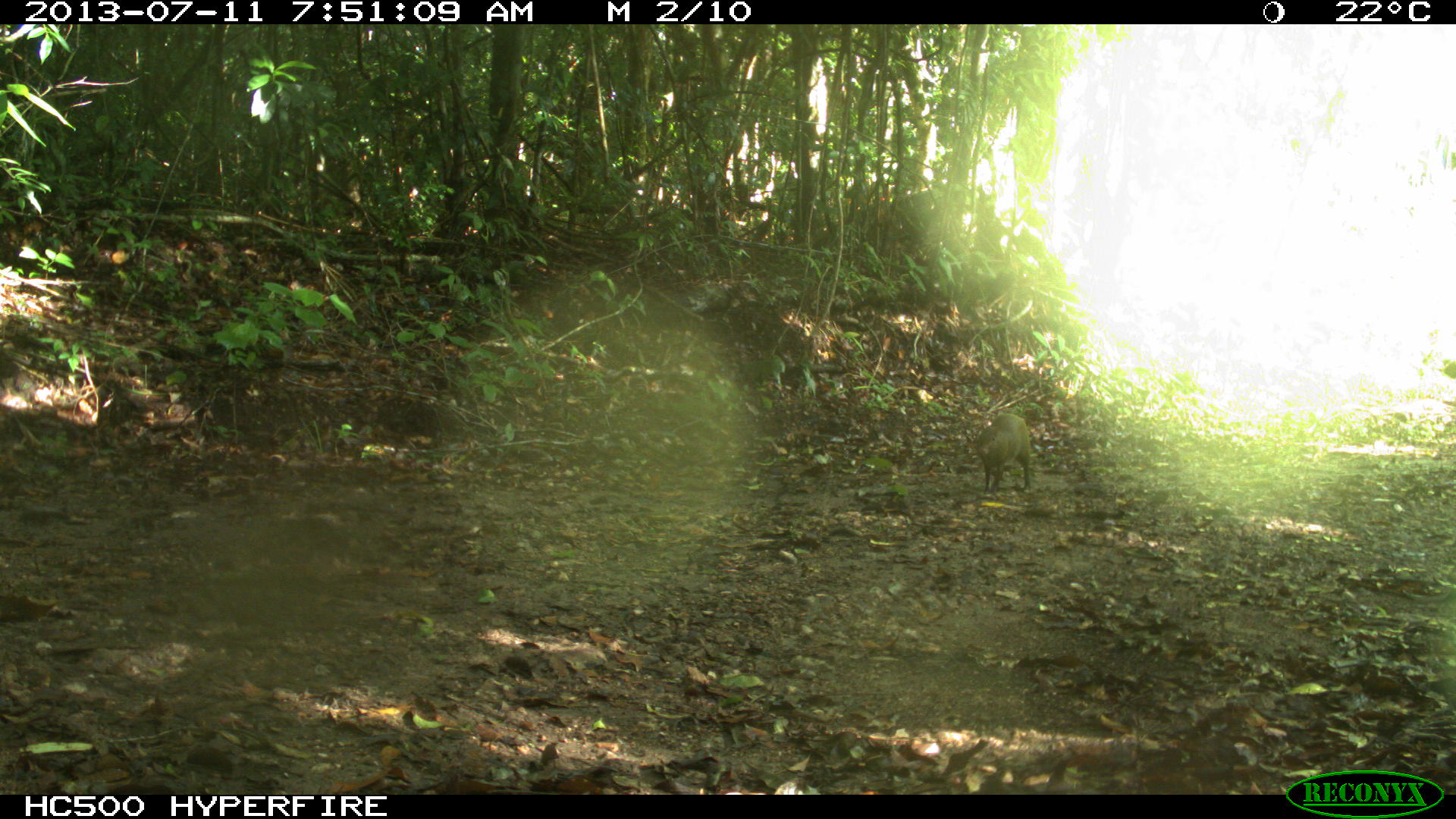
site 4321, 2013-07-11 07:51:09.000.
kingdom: Animalia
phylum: Chordata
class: Mammalia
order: Rodentia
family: Dasyproctidae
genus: Dasyprocta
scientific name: Dasyprocta punctata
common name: central american agouti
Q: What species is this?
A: Dasyprocta punctata (central american agouti).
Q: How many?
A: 1.